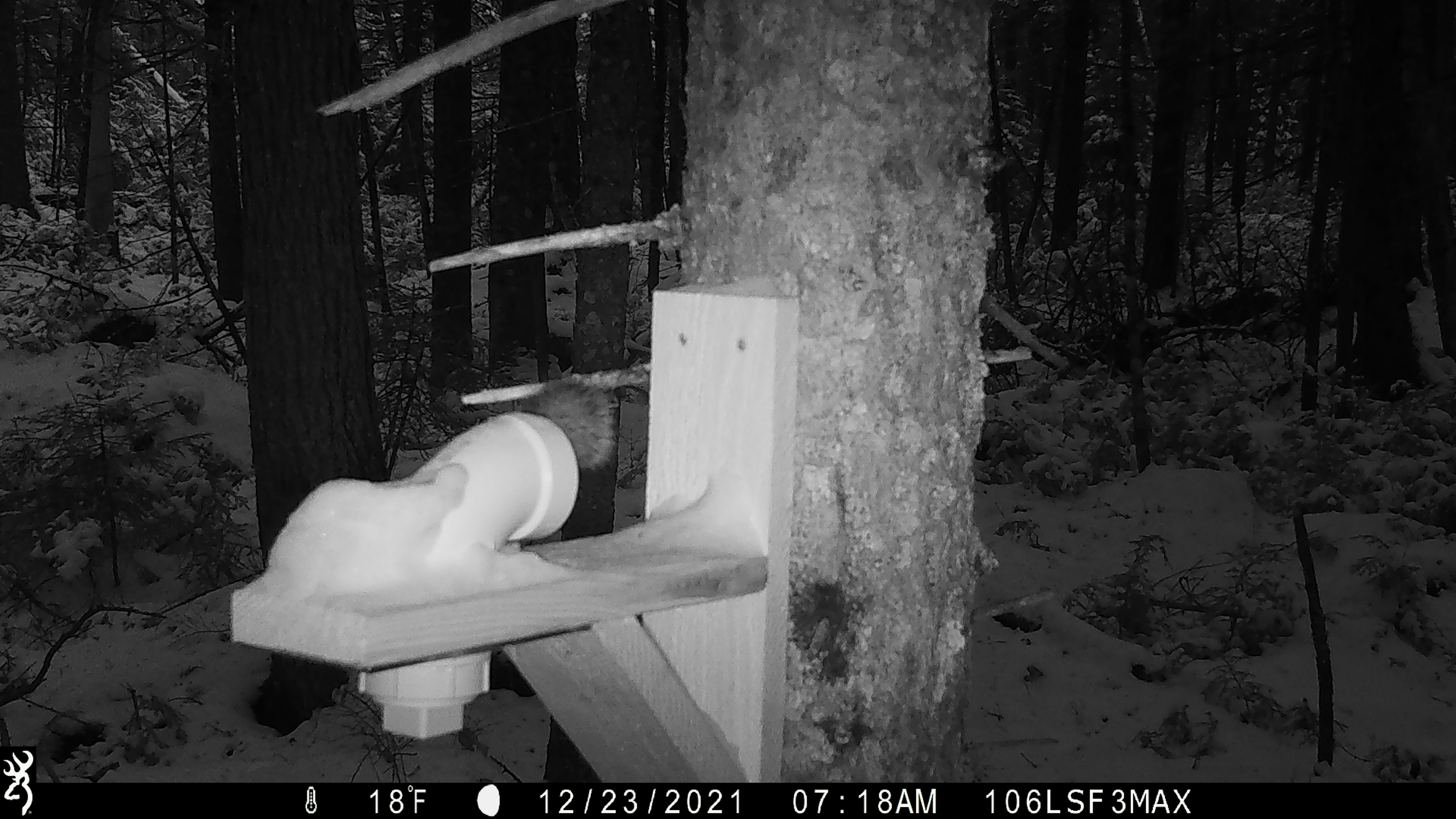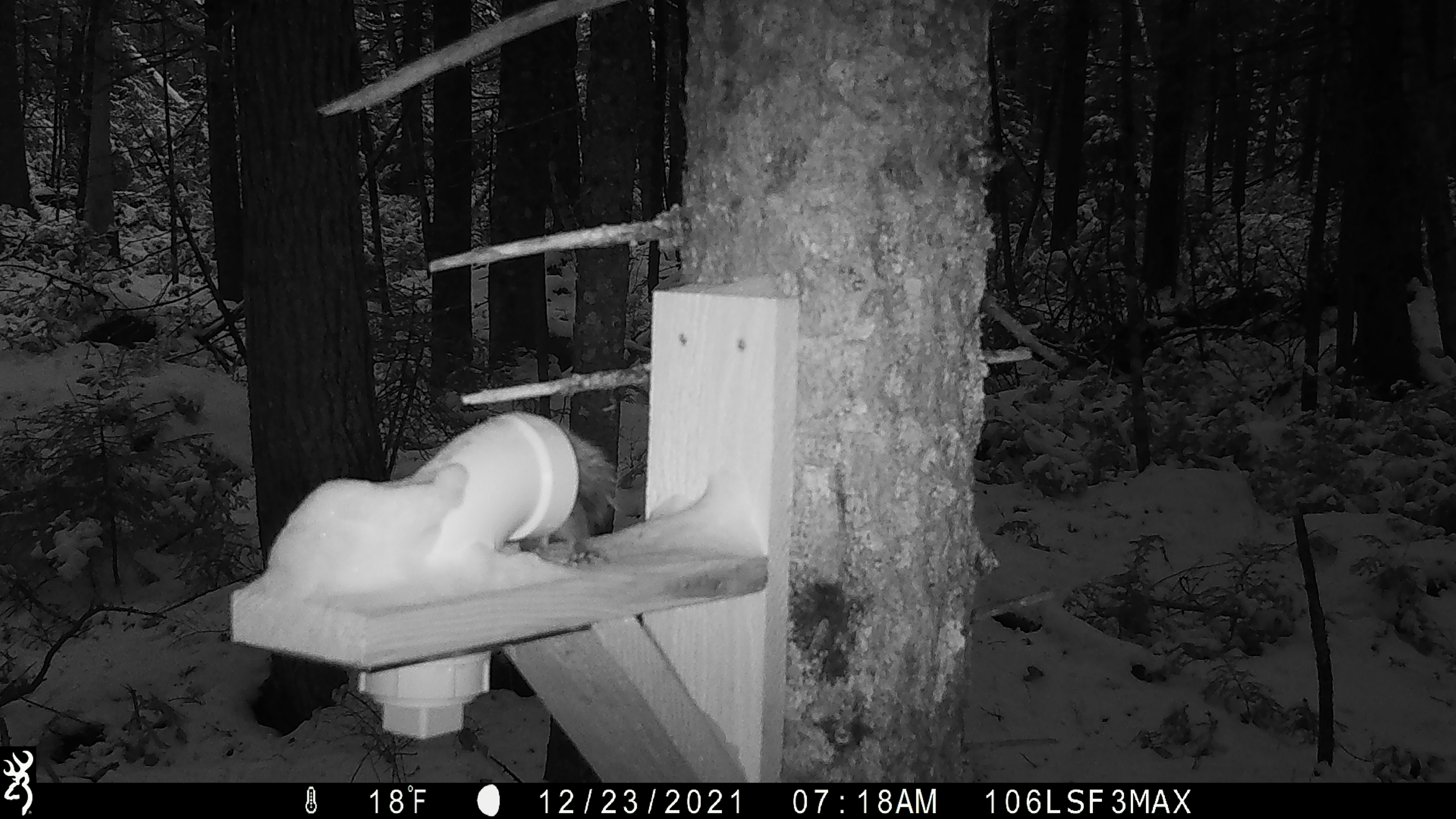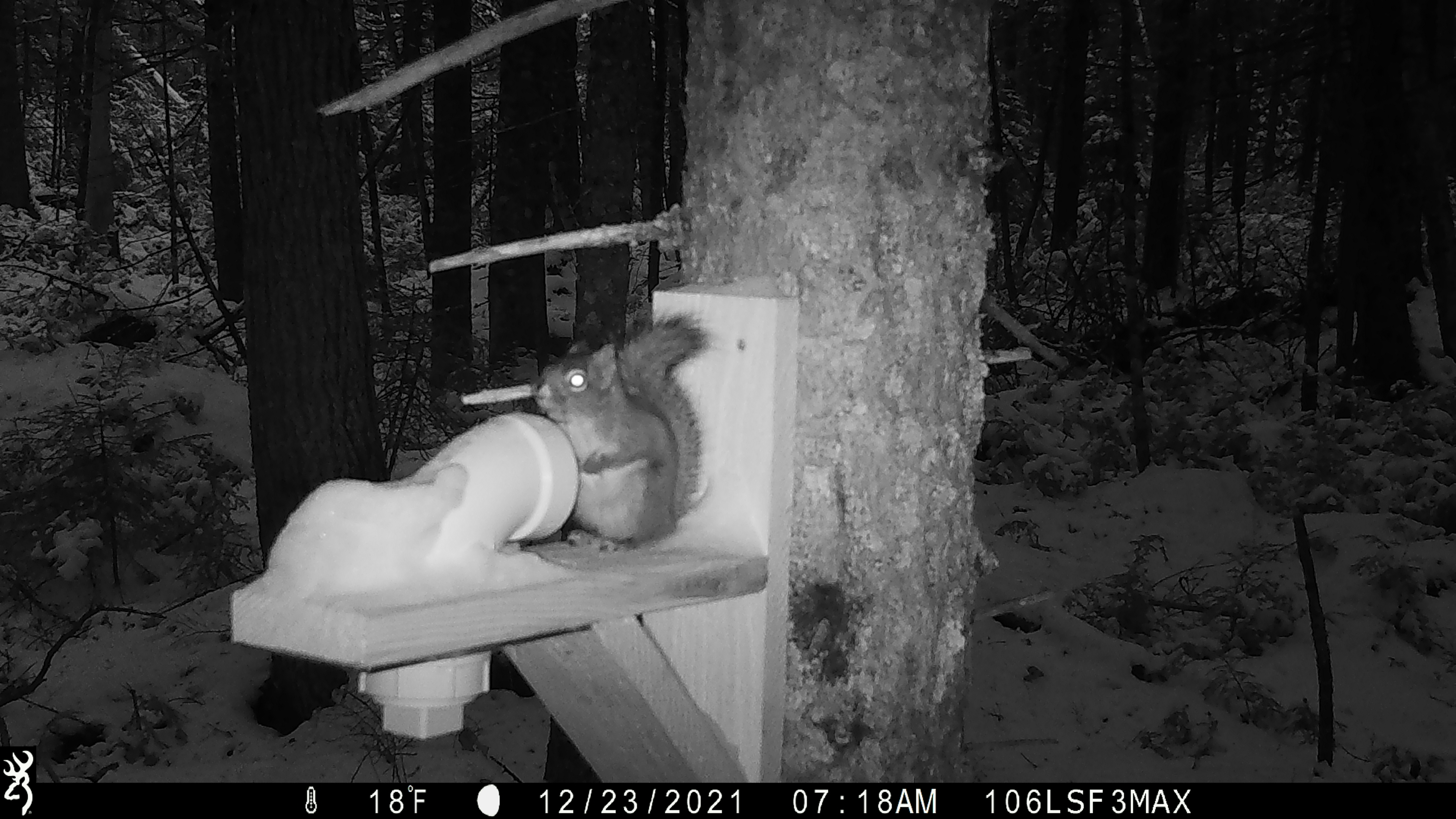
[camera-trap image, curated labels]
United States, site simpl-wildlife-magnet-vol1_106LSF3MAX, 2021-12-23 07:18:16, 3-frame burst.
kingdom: Animalia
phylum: Chordata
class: Mammalia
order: Rodentia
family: Sciuridae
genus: Tamiasciurus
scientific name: Tamiasciurus hudsonicus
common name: red squirrel